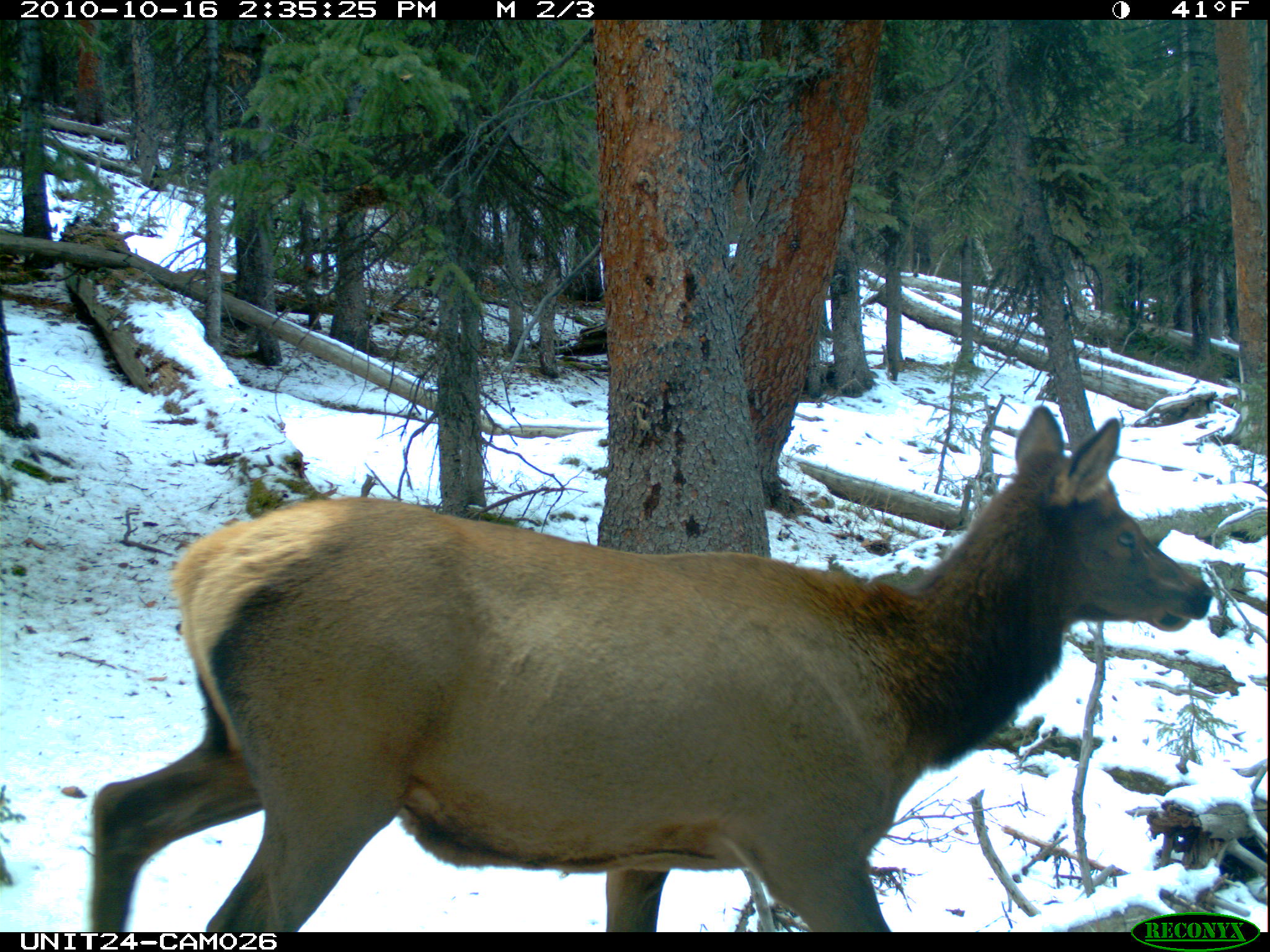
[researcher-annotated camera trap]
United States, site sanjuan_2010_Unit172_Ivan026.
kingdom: Animalia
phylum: Chordata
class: Mammalia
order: Artiodactyla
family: Cervidae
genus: Cervus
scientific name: Cervus elaphus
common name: red deer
Cervus elaphus (red deer).